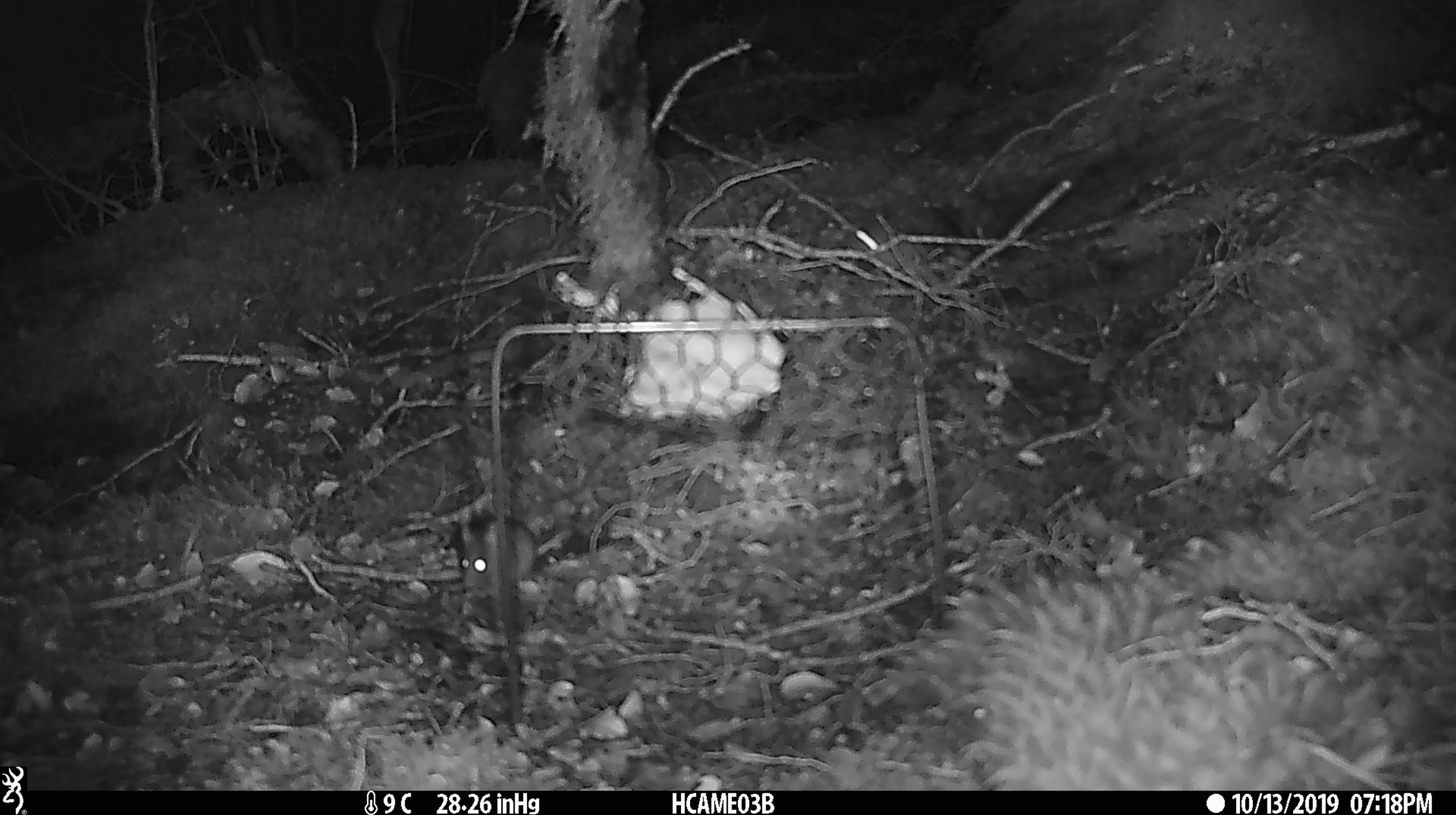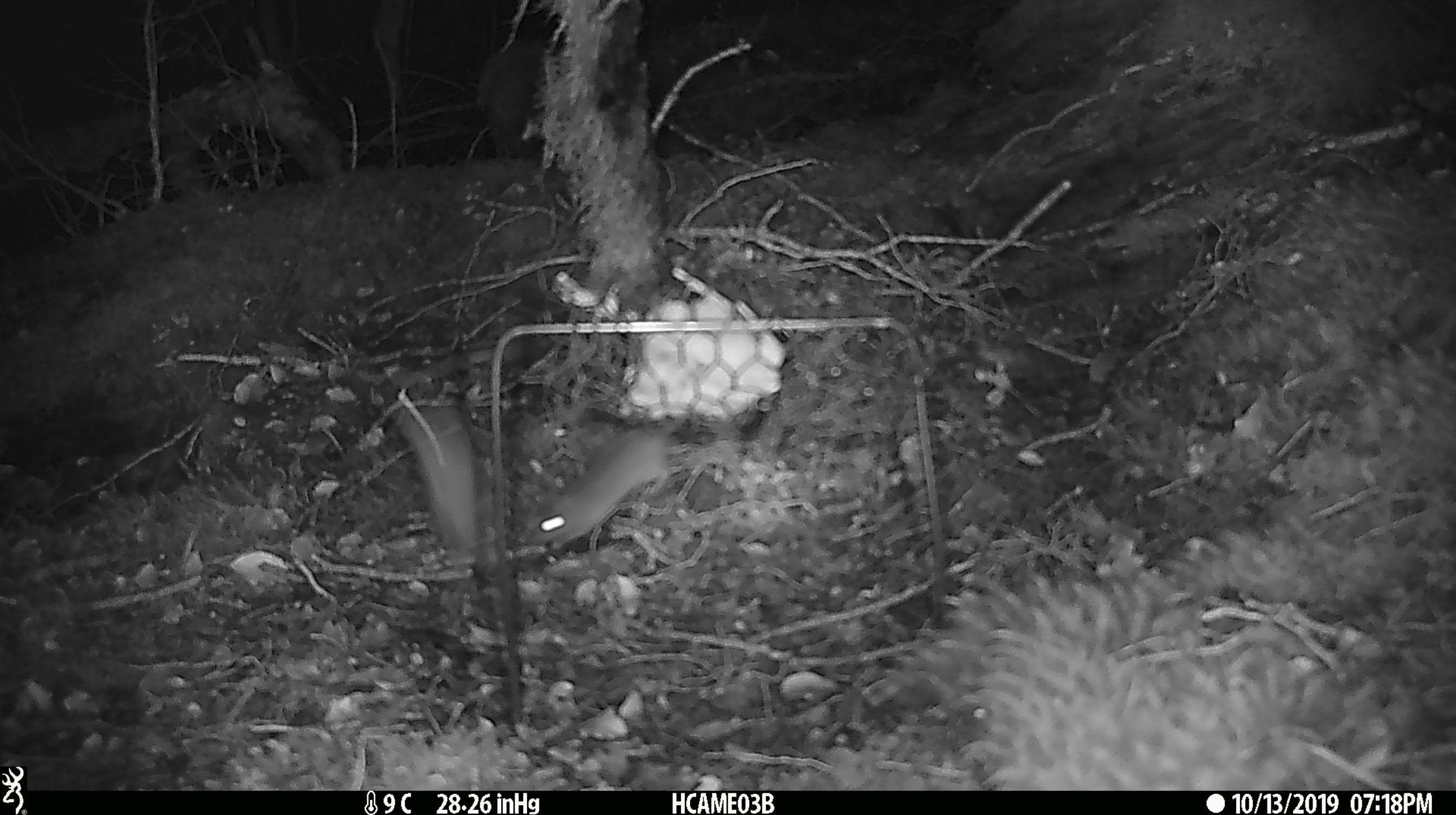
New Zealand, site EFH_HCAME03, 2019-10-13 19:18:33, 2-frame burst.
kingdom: Animalia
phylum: Chordata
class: Mammalia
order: Rodentia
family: Muridae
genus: Mus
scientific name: Mus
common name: mouse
Mouse (Mus).